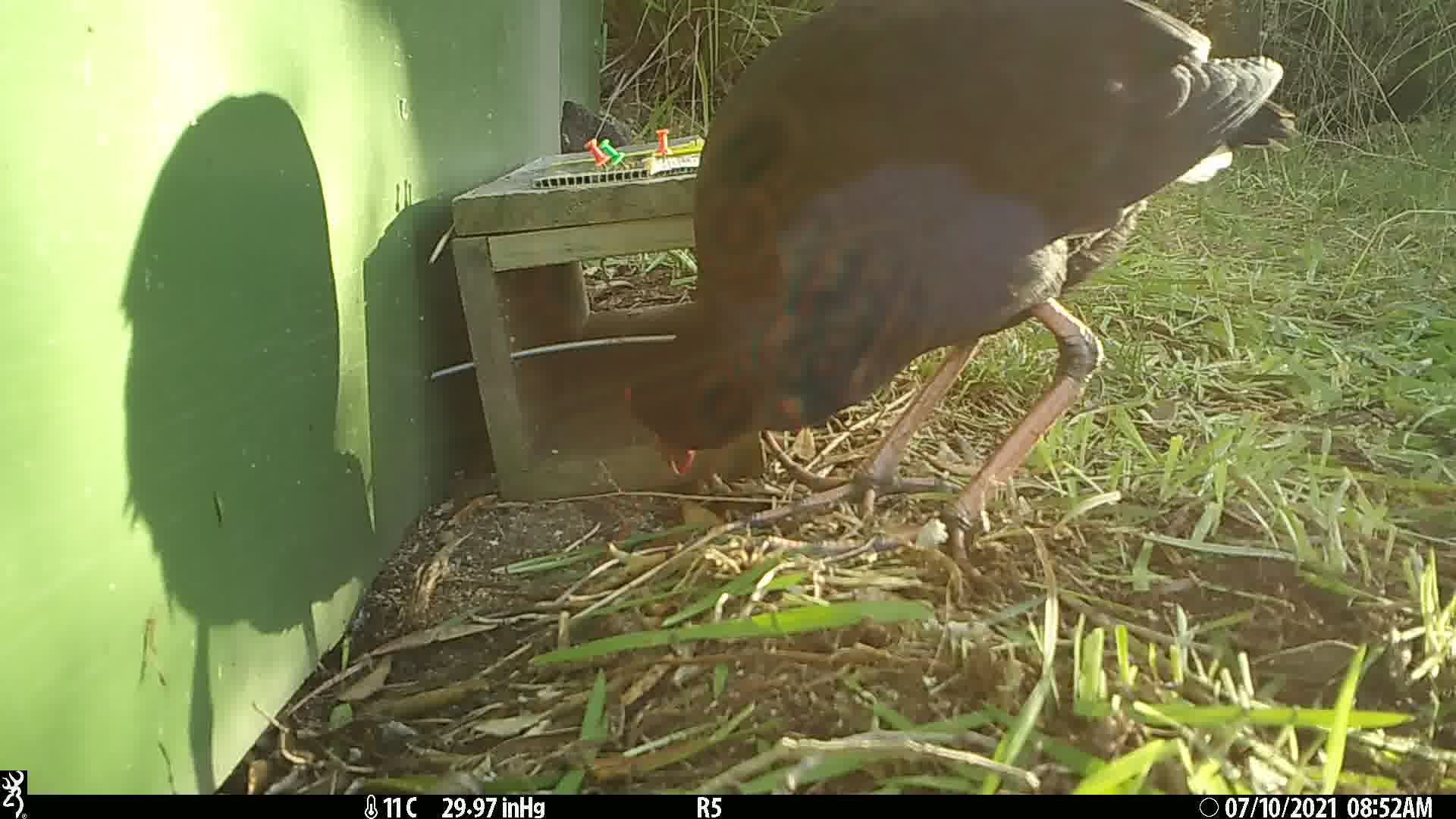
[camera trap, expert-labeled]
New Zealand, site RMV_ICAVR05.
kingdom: Animalia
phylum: Chordata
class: Aves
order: Gruiformes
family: Rallidae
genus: Porphyrio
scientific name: Porphyrio melanotus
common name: australasian swamphen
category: pukeko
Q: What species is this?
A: Pukeko (australasian swamphen) (Porphyrio melanotus).